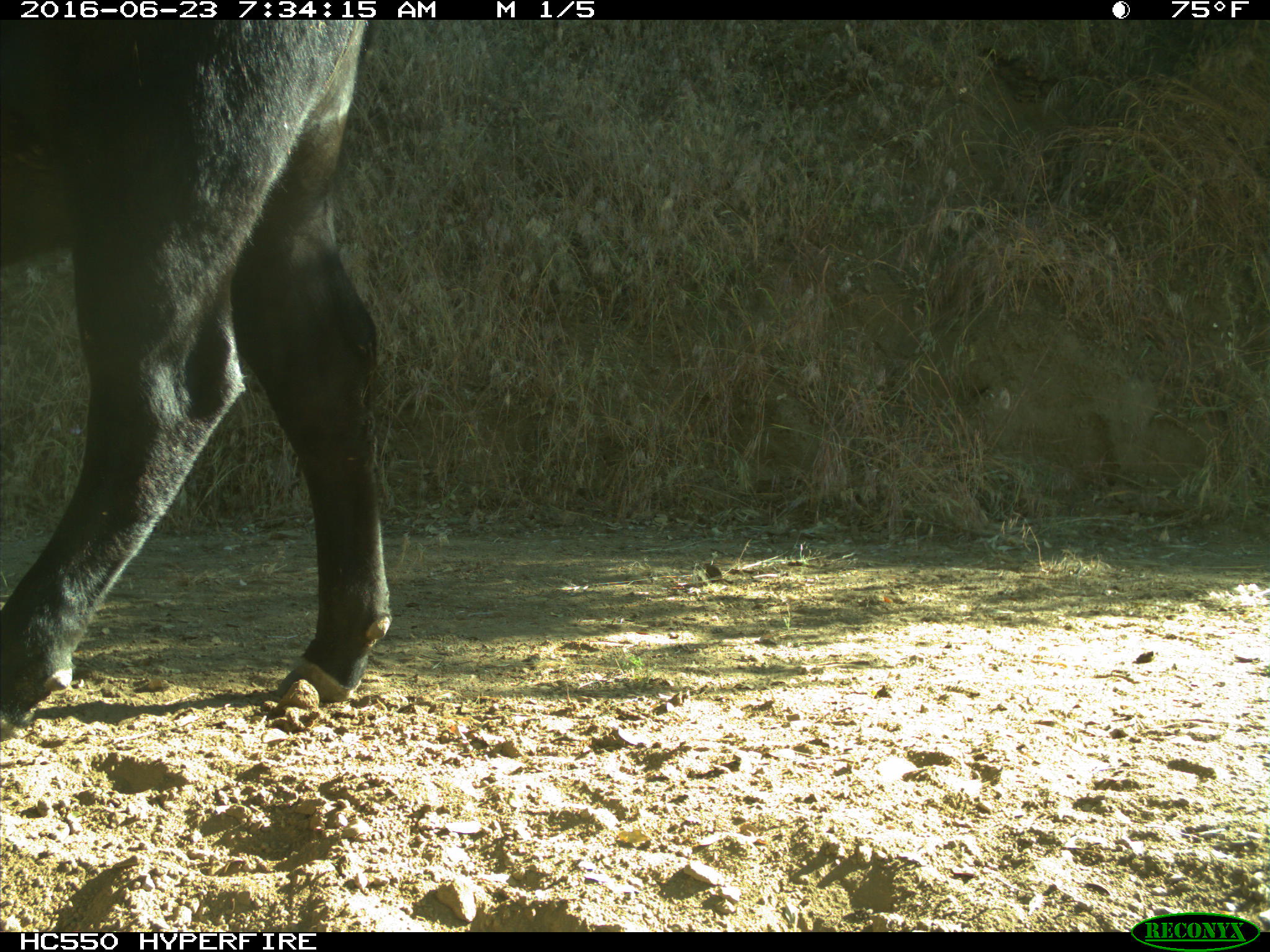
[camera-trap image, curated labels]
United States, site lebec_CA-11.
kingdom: Animalia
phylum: Chordata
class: Mammalia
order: Artiodactyla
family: Bovidae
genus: Bos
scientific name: Bos taurus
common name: domestic cow